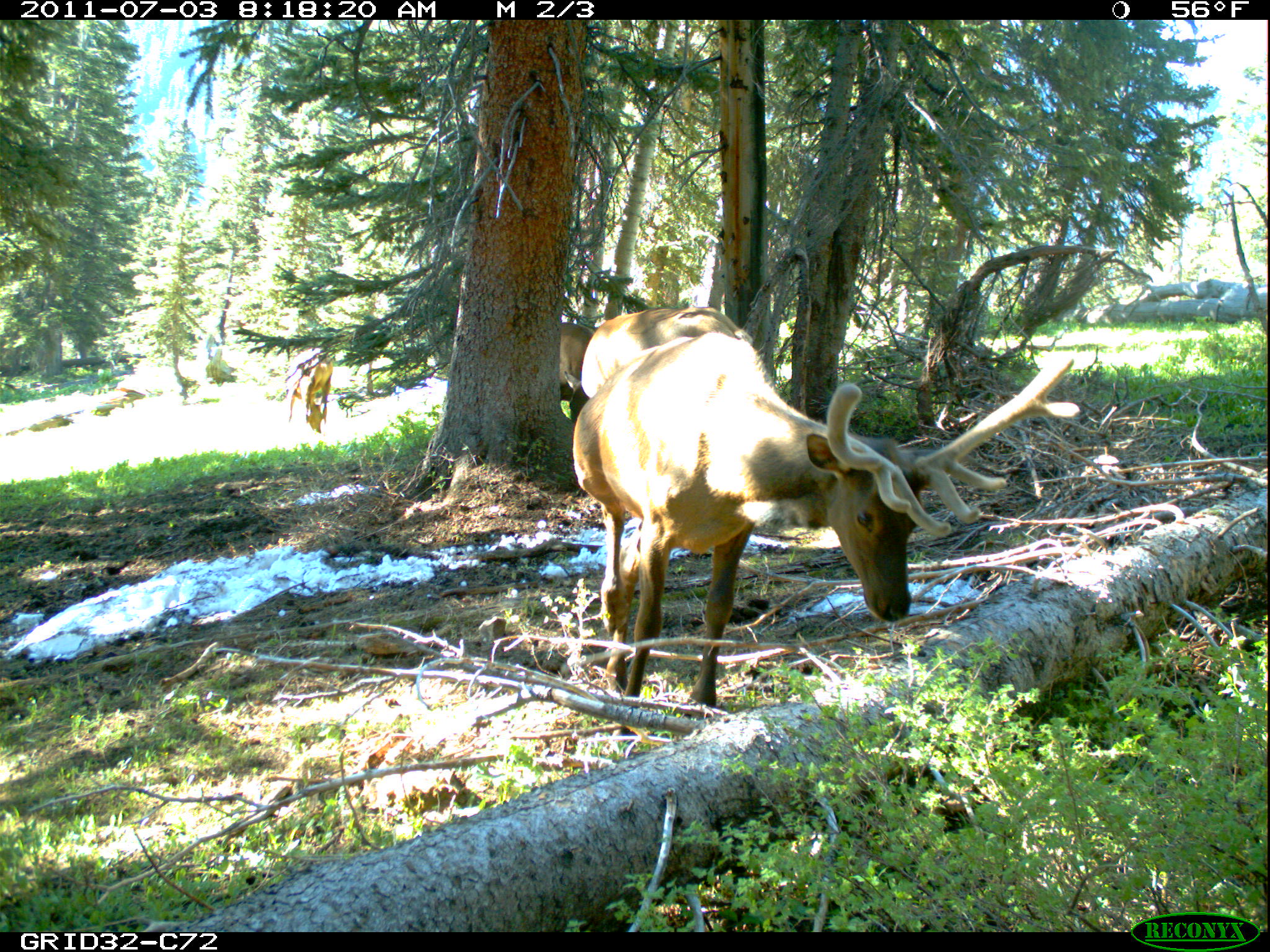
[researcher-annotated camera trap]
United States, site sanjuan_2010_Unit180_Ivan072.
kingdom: Animalia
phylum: Chordata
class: Mammalia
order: Artiodactyla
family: Cervidae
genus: Cervus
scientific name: Cervus elaphus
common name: red deer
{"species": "Cervus elaphus (red deer)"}